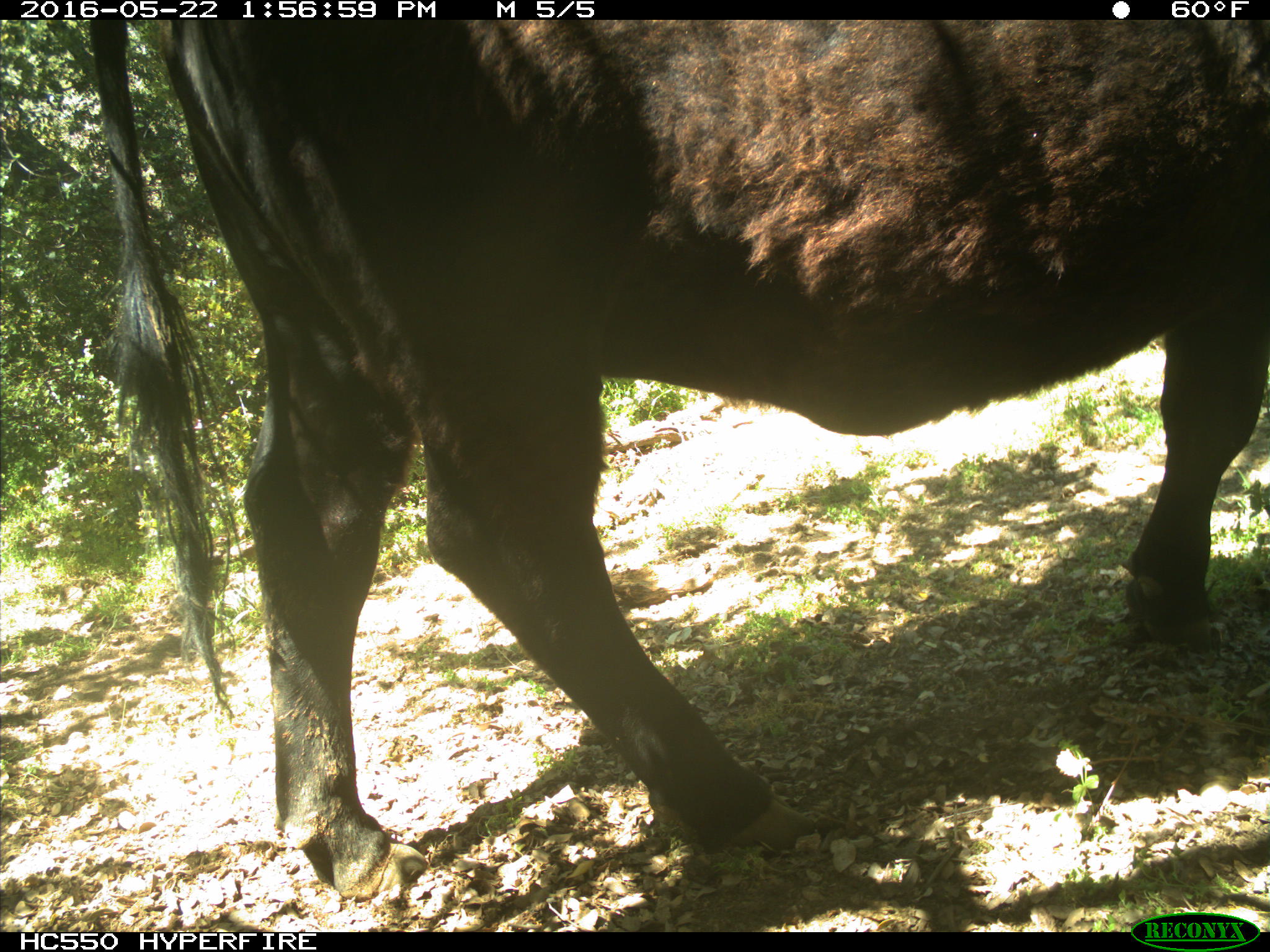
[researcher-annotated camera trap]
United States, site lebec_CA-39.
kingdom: Animalia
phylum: Chordata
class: Mammalia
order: Artiodactyla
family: Bovidae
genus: Bos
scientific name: Bos taurus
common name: domestic cow